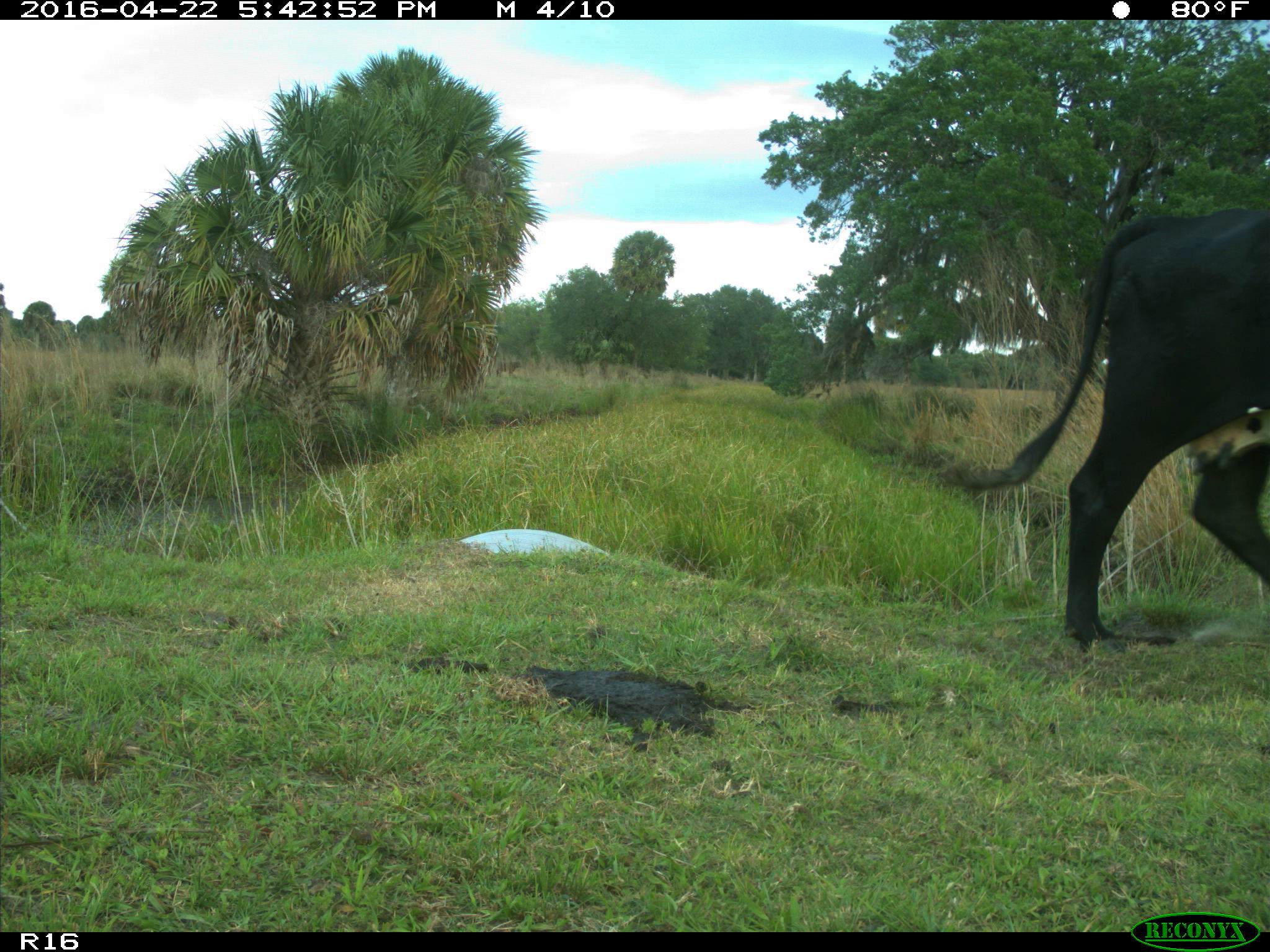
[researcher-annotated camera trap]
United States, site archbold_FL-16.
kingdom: Animalia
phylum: Chordata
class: Mammalia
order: Artiodactyla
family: Bovidae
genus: Bos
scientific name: Bos taurus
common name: domestic cow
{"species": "Bos taurus (domestic cow)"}